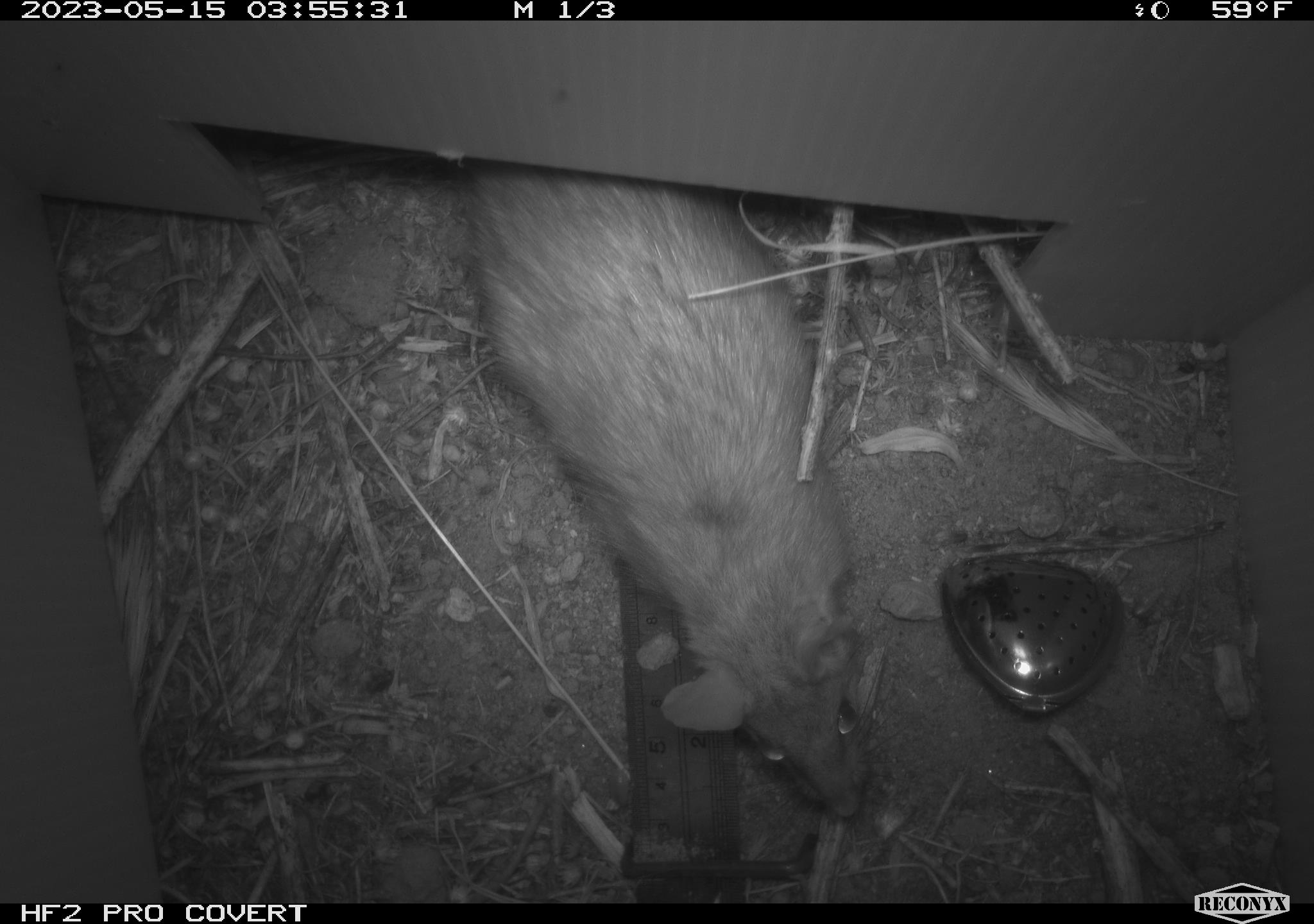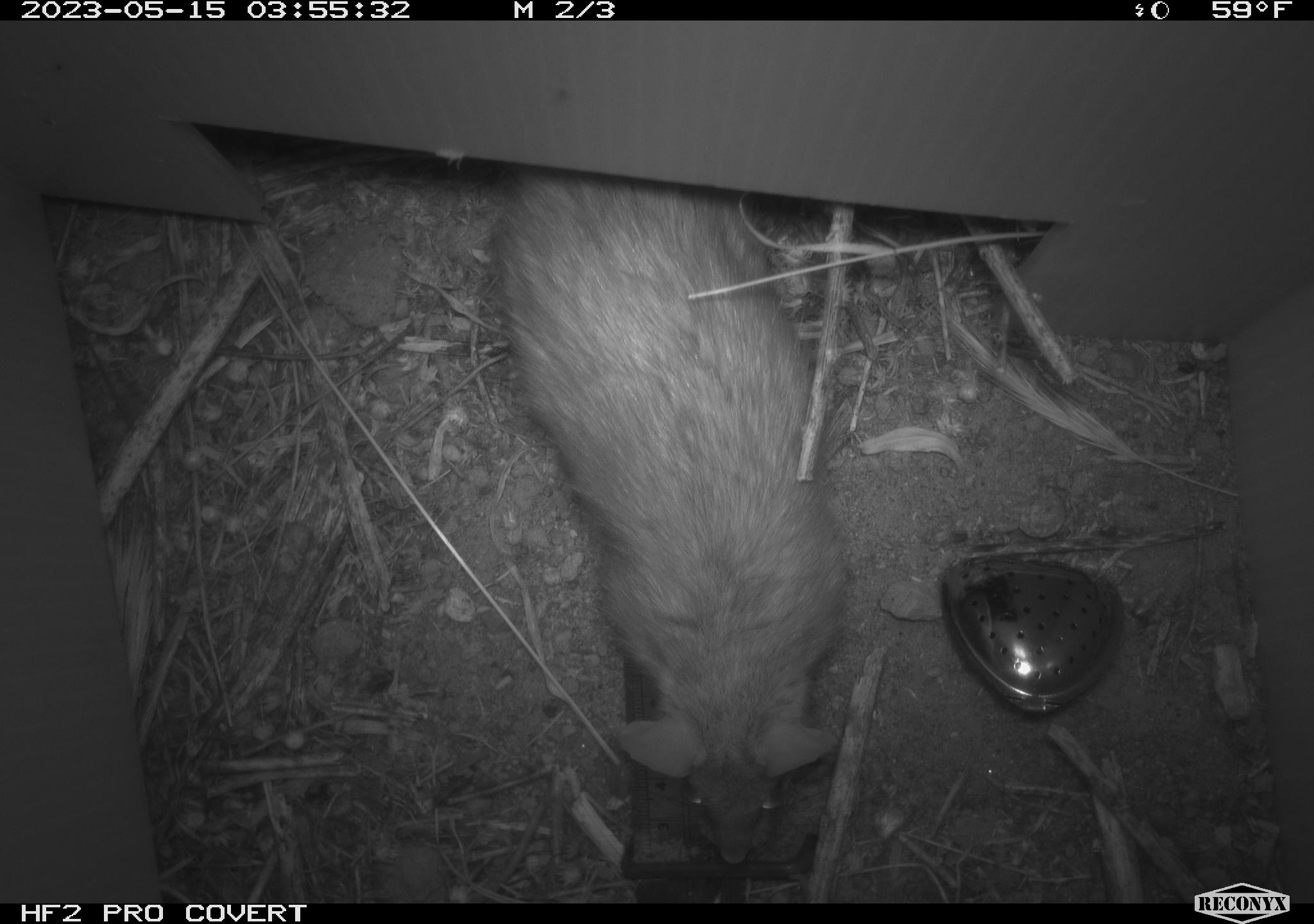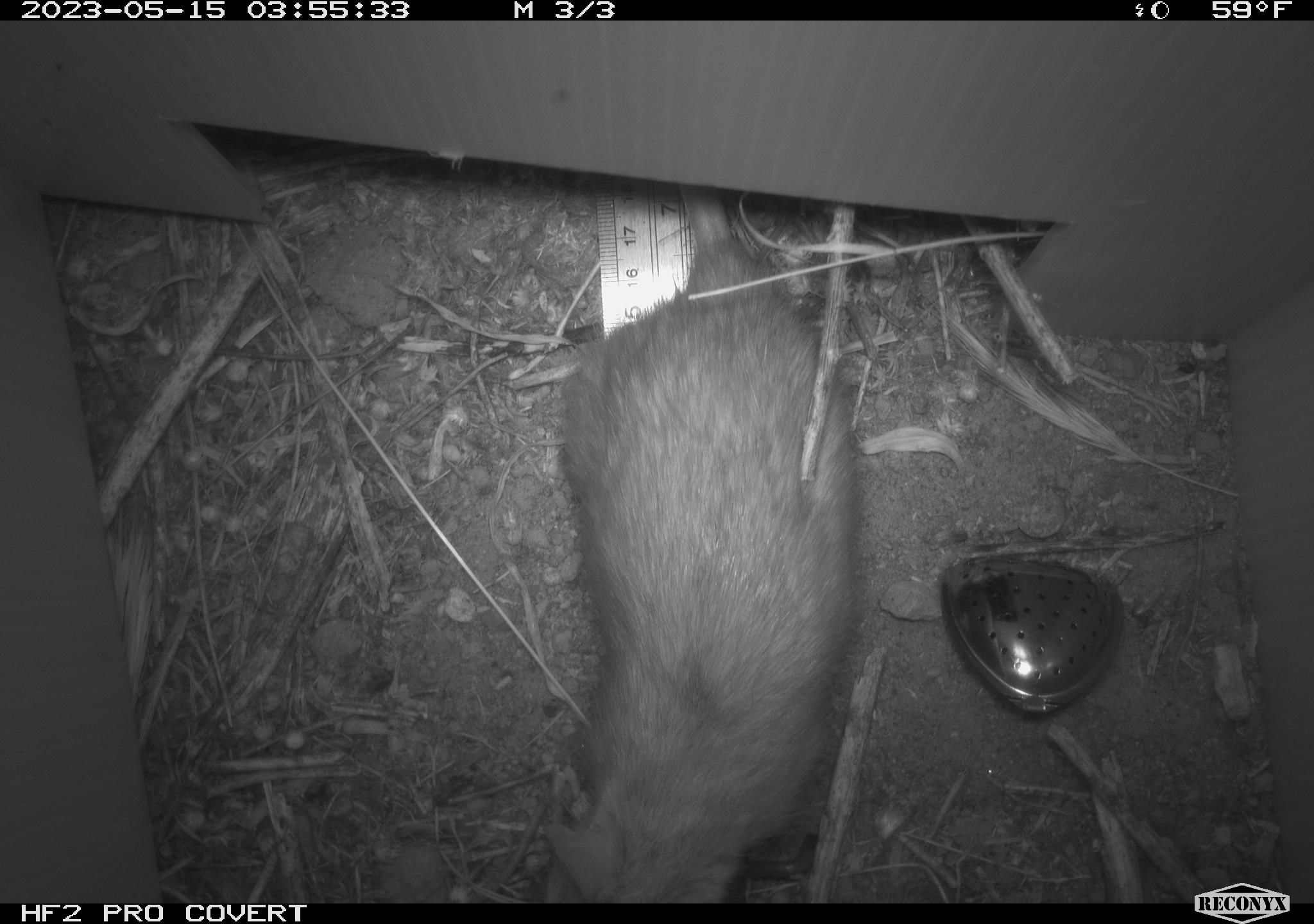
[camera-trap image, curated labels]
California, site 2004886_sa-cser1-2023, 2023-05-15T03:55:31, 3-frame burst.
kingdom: Animalia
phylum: Chordata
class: Mammalia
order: Rodentia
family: Muridae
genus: Rattus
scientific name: Rattus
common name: rat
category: rattus species